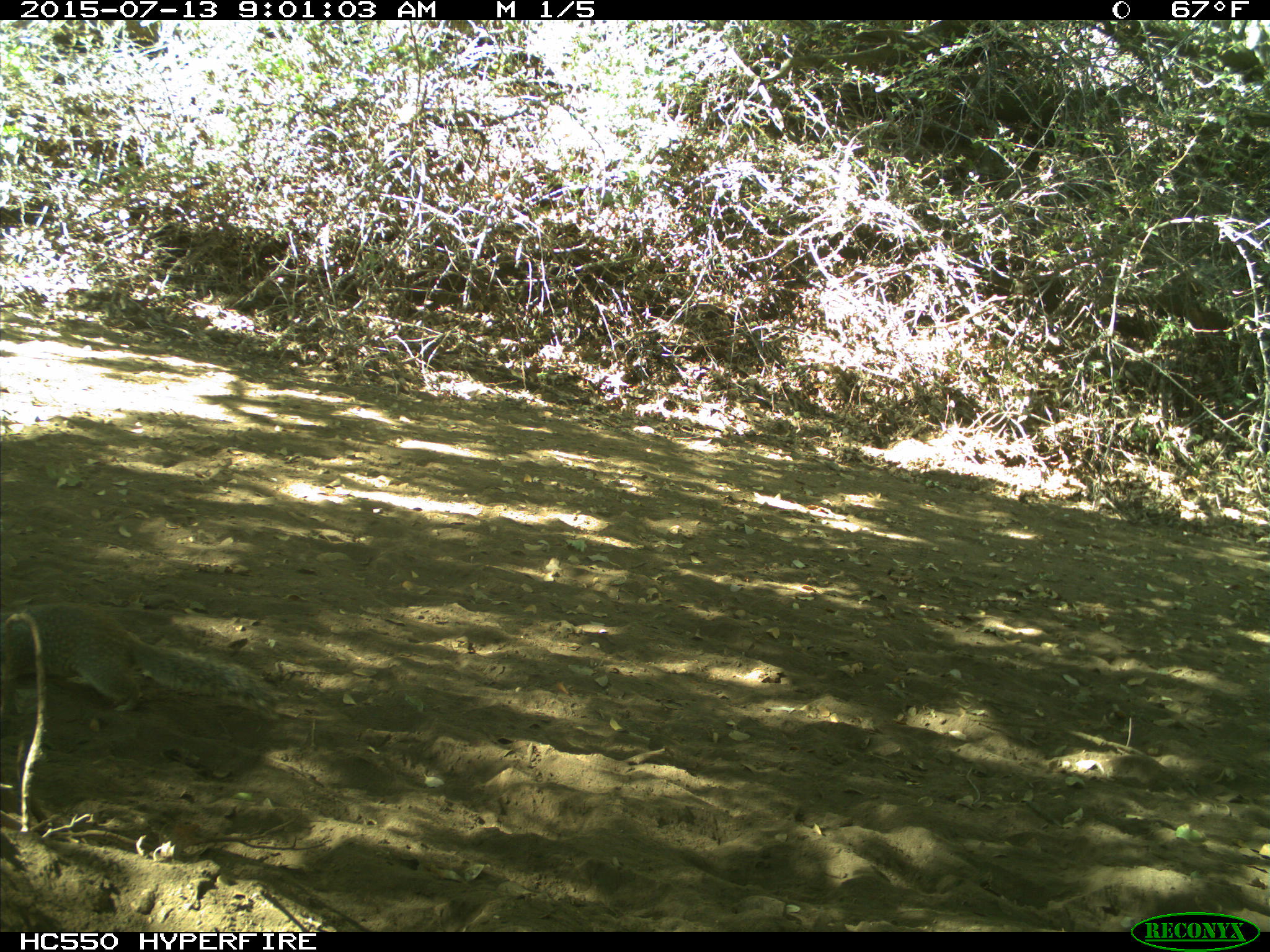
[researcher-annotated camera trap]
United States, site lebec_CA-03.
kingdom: Animalia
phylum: Chordata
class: Mammalia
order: Rodentia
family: Sciuridae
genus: Otospermophilus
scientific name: Otospermophilus beecheyi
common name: california ground squirrel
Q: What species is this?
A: Otospermophilus beecheyi (california ground squirrel).